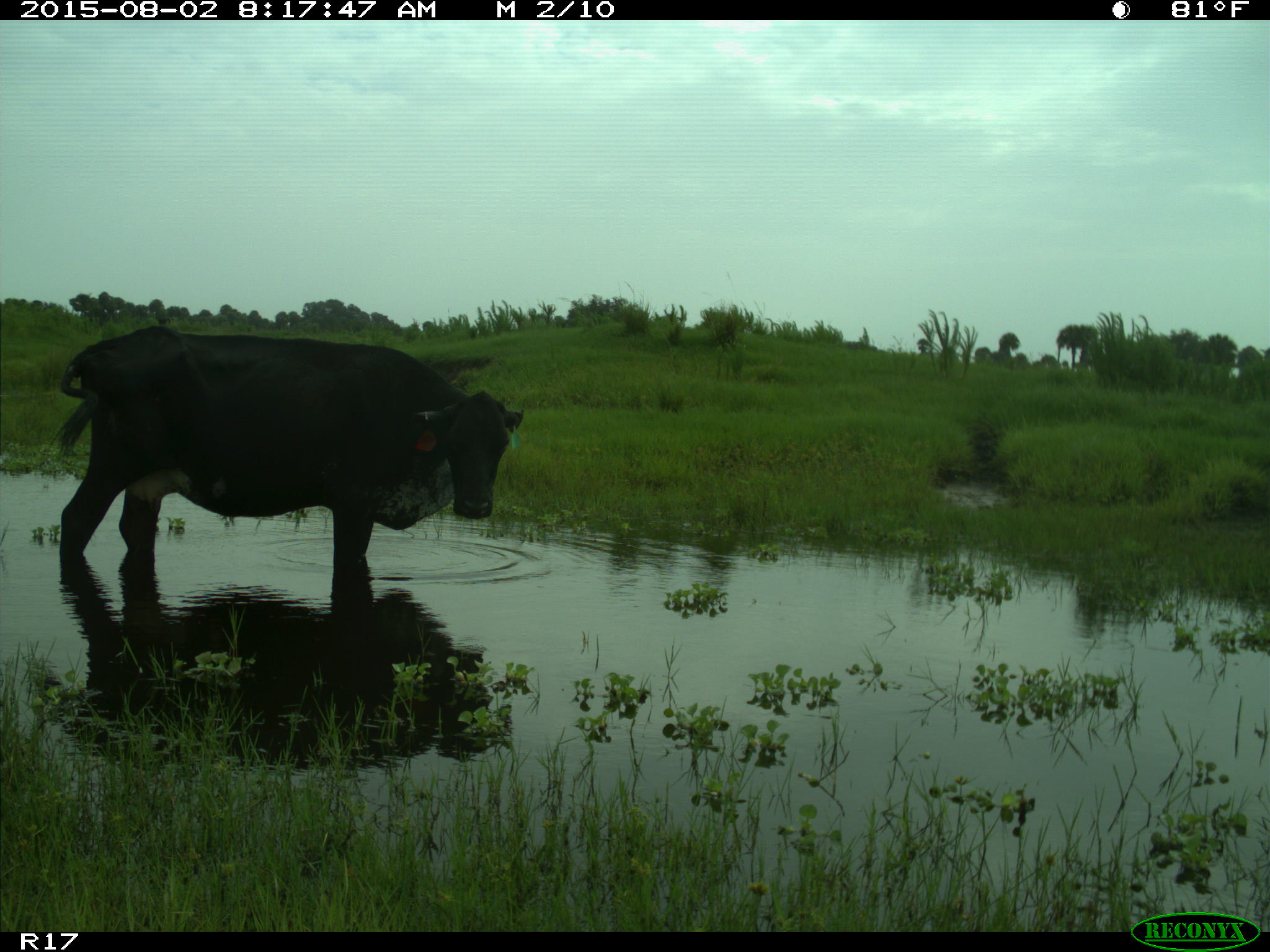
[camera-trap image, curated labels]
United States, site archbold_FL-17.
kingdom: Animalia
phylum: Chordata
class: Mammalia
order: Artiodactyla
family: Bovidae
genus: Bos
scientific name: Bos taurus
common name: domestic cow